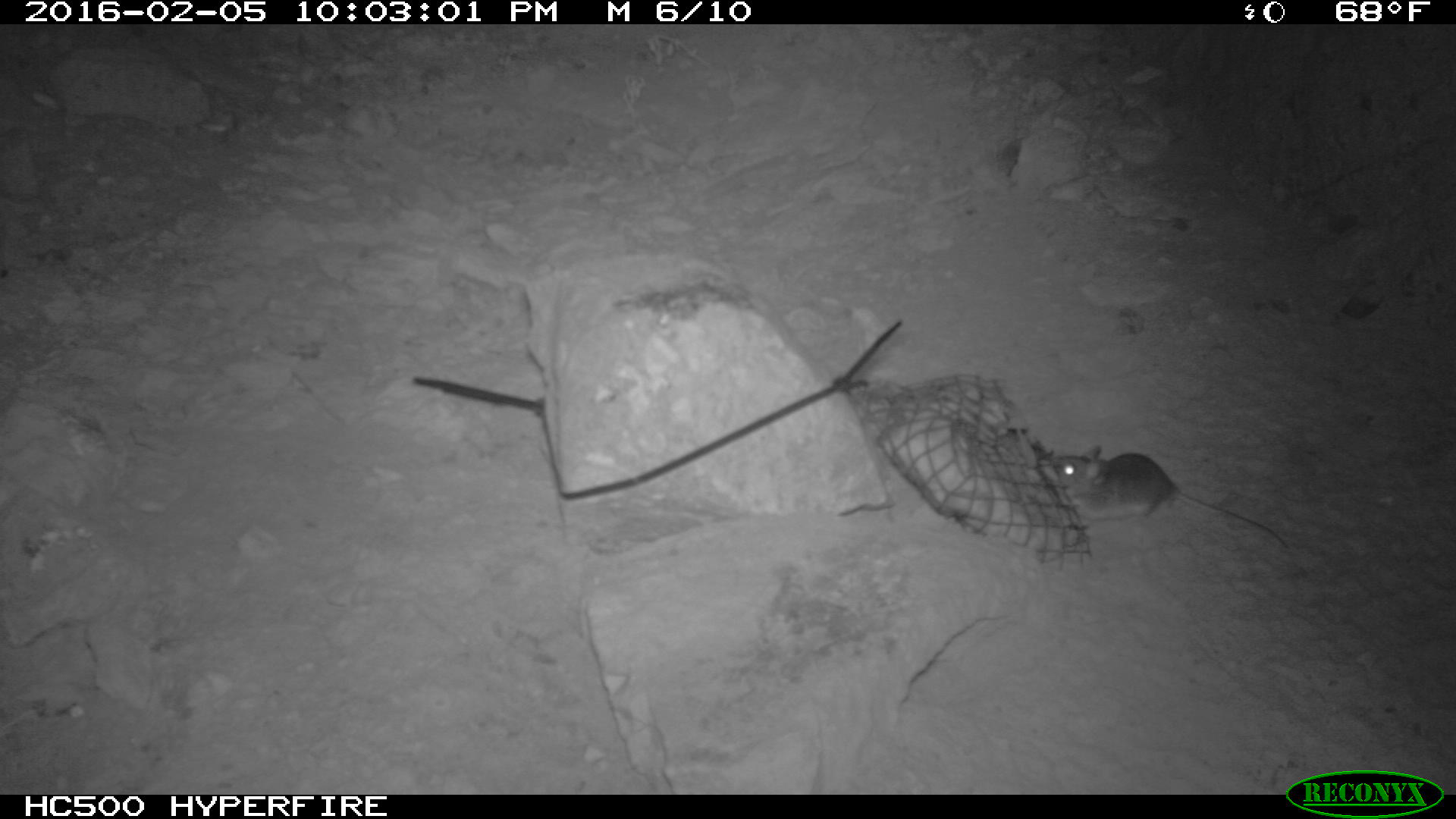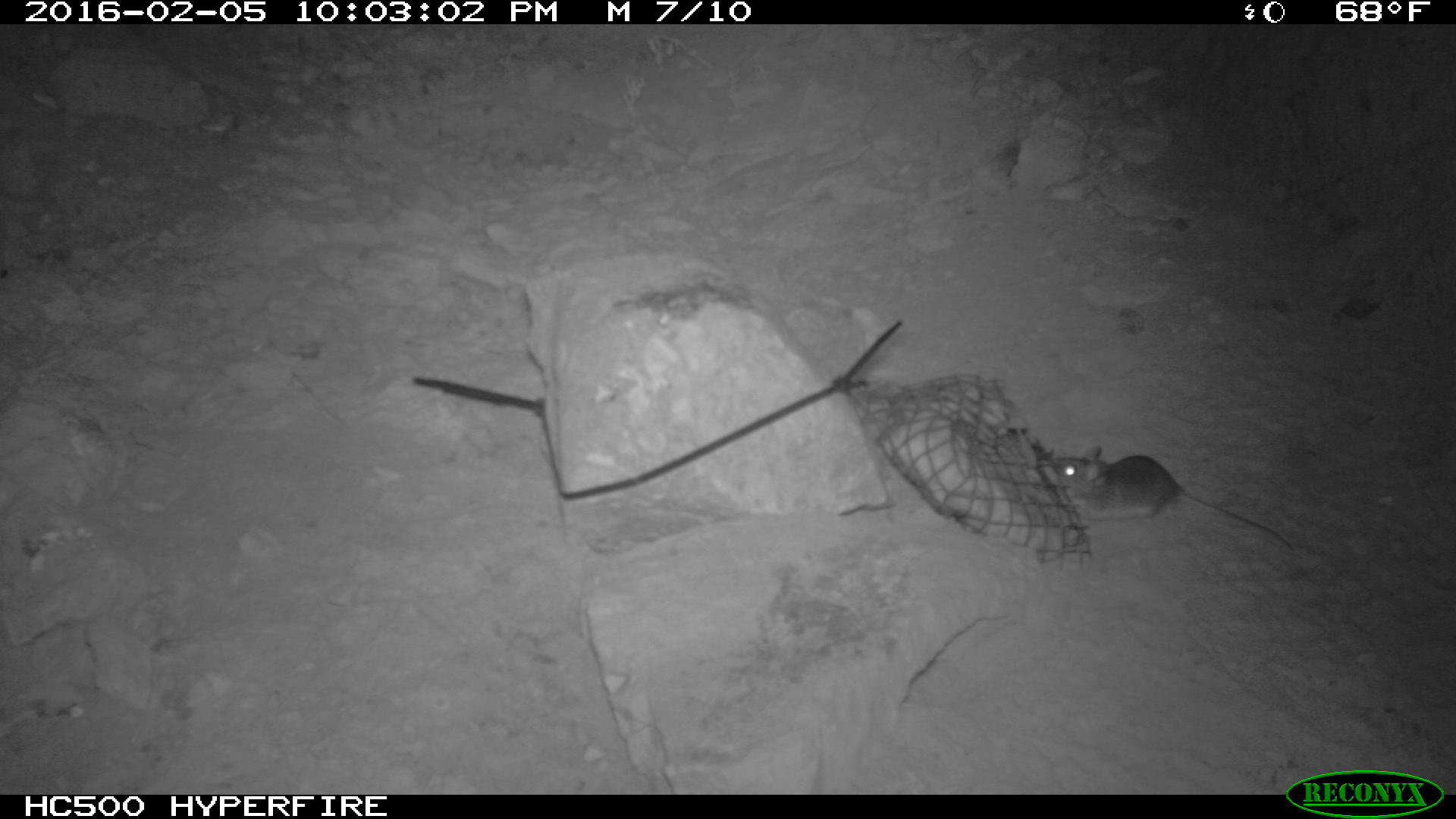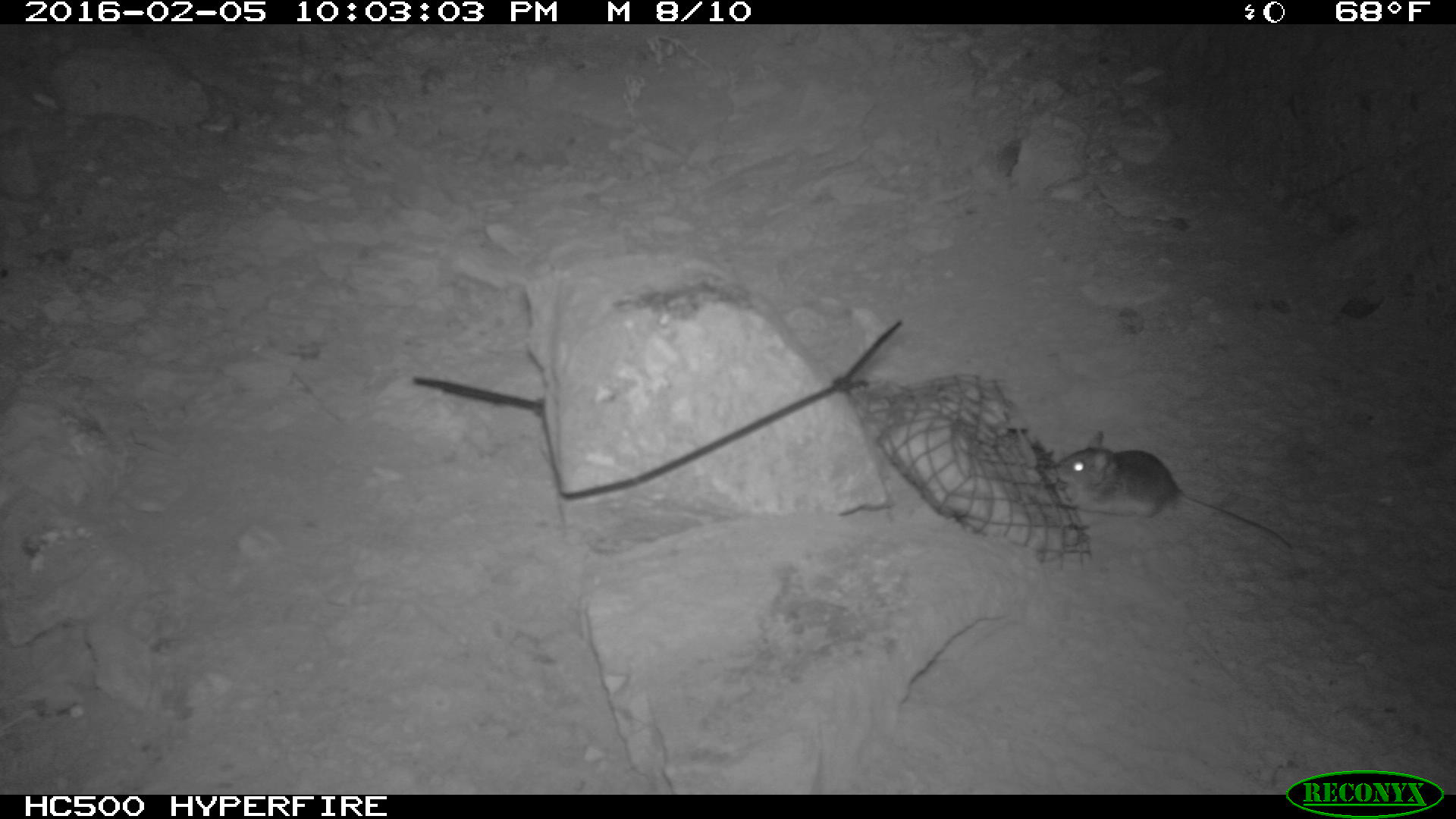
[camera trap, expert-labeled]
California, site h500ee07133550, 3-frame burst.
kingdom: Animalia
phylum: Chordata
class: Mammalia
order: Rodentia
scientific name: Rodentia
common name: rodent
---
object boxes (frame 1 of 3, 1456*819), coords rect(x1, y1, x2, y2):
rodent: rect(1046, 440, 1294, 555)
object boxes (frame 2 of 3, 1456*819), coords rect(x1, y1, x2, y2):
rodent: rect(1046, 444, 1294, 551)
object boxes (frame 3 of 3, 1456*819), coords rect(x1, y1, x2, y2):
rodent: rect(1054, 431, 1294, 550)